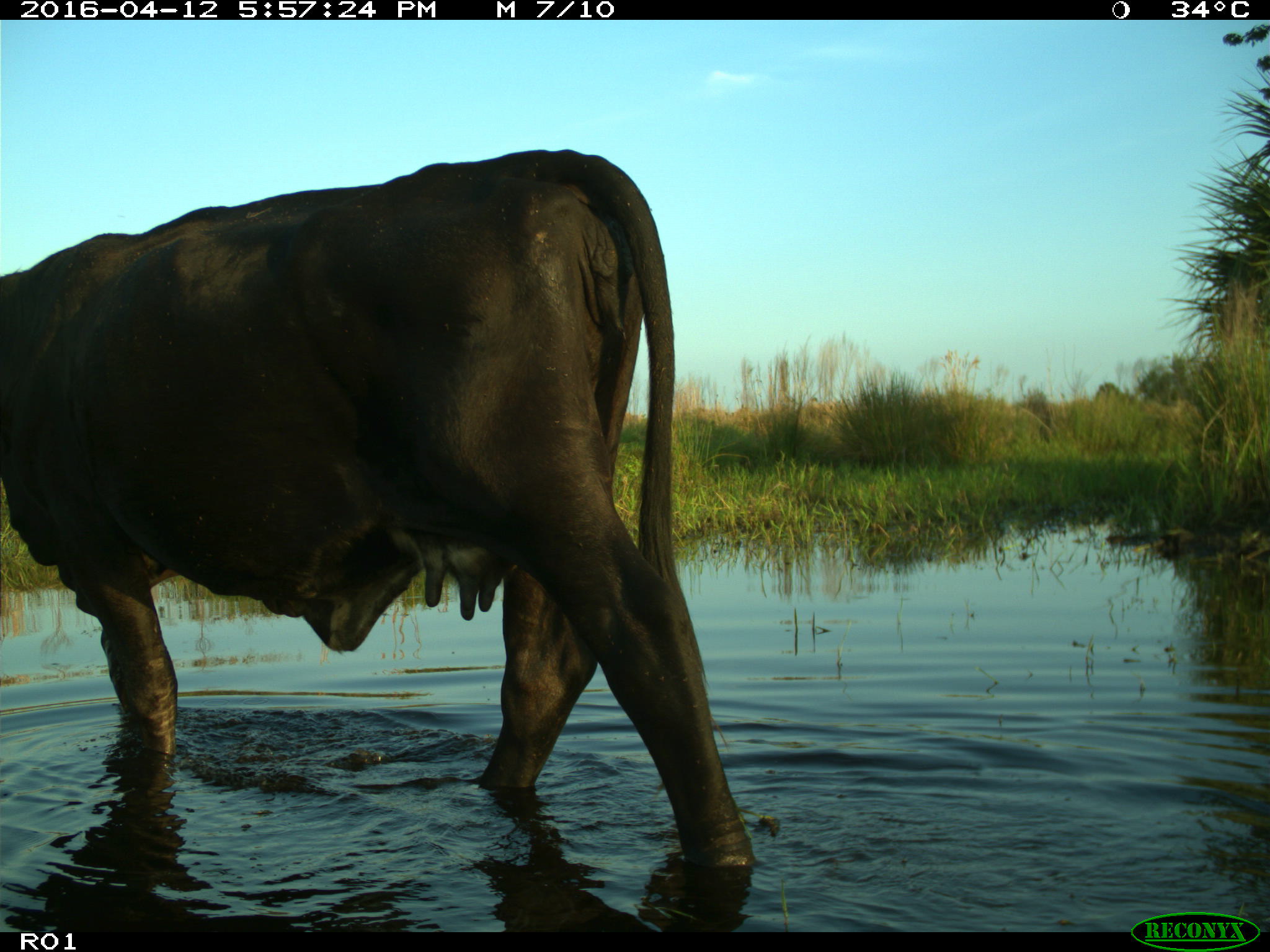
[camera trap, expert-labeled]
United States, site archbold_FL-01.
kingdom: Animalia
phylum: Chordata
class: Mammalia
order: Artiodactyla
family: Bovidae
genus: Bos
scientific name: Bos taurus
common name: domestic cow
Bos taurus (domestic cow).